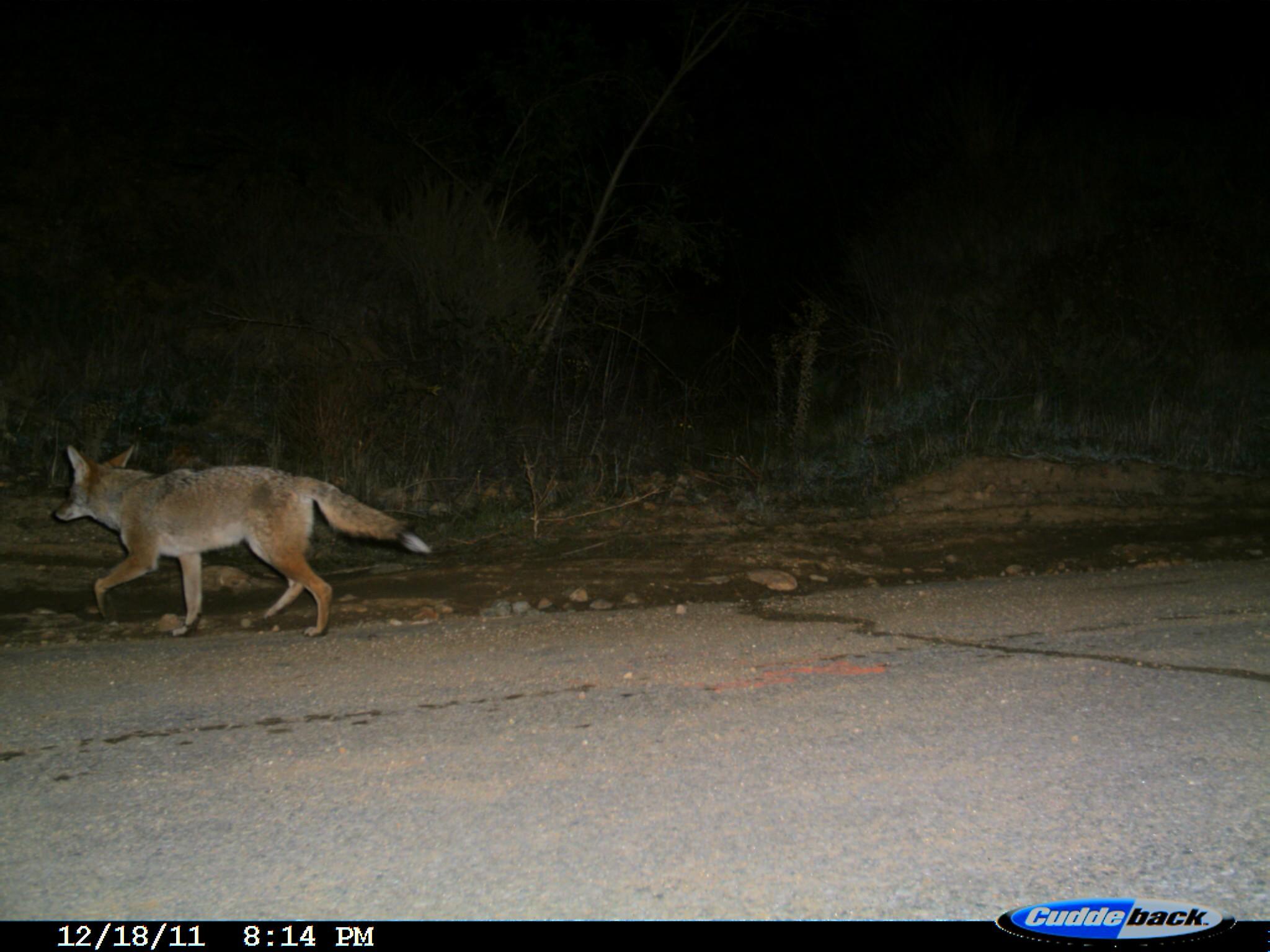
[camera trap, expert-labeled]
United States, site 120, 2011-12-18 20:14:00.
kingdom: Animalia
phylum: Chordata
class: Mammalia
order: Carnivora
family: Canidae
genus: Canis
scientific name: Canis latrans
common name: coyote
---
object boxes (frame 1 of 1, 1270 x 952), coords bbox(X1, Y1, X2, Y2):
coyote: bbox(50, 438, 436, 640)